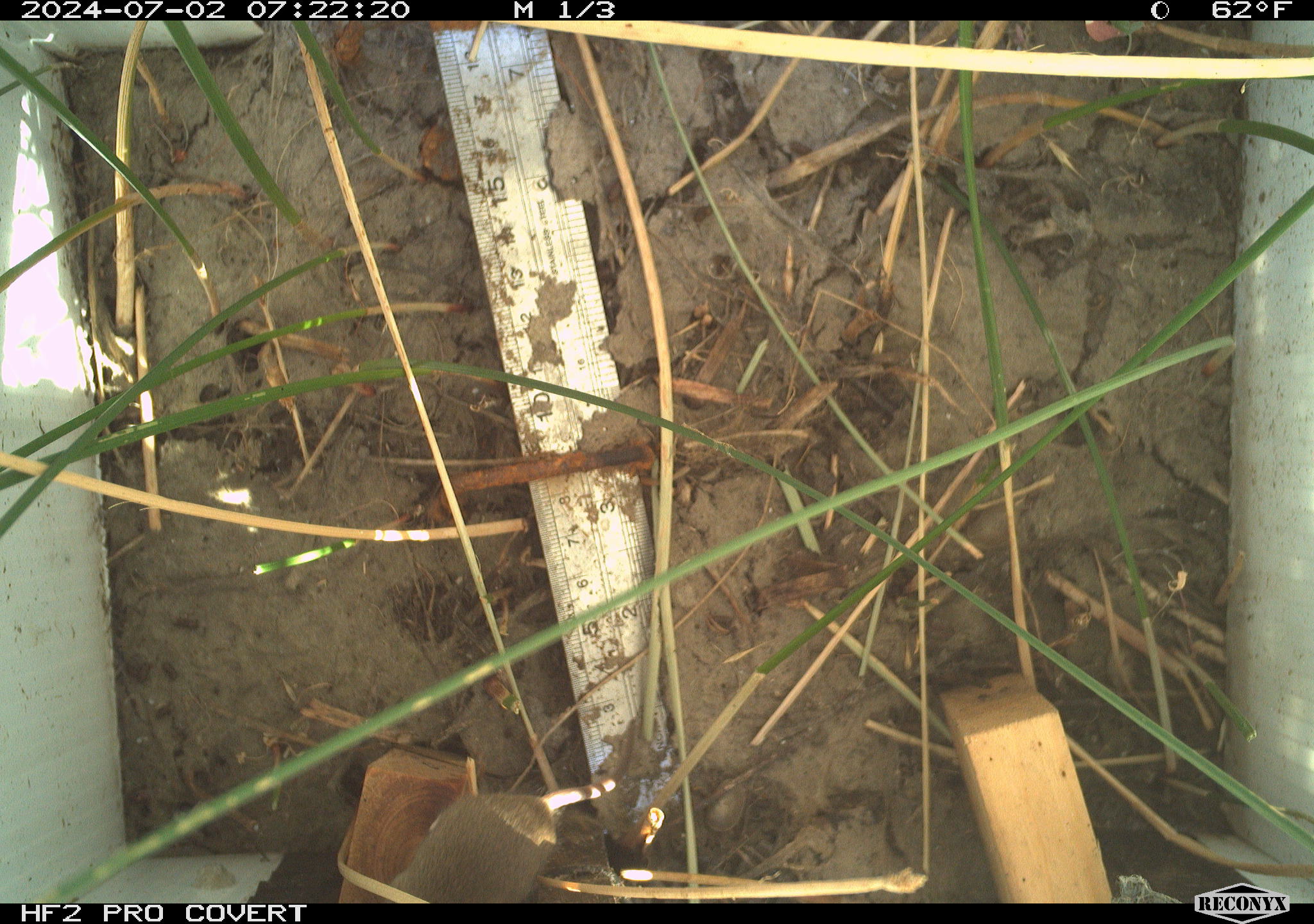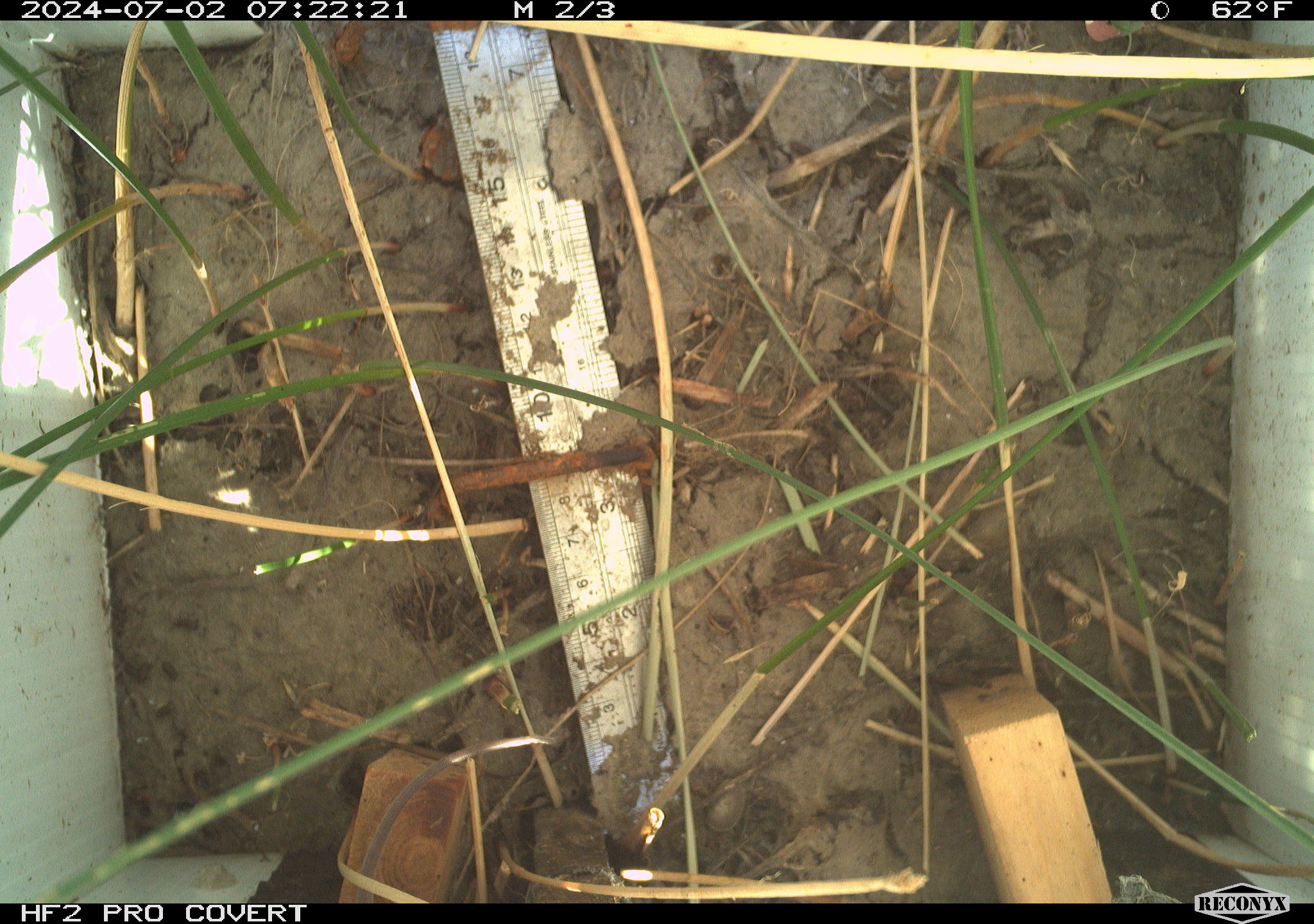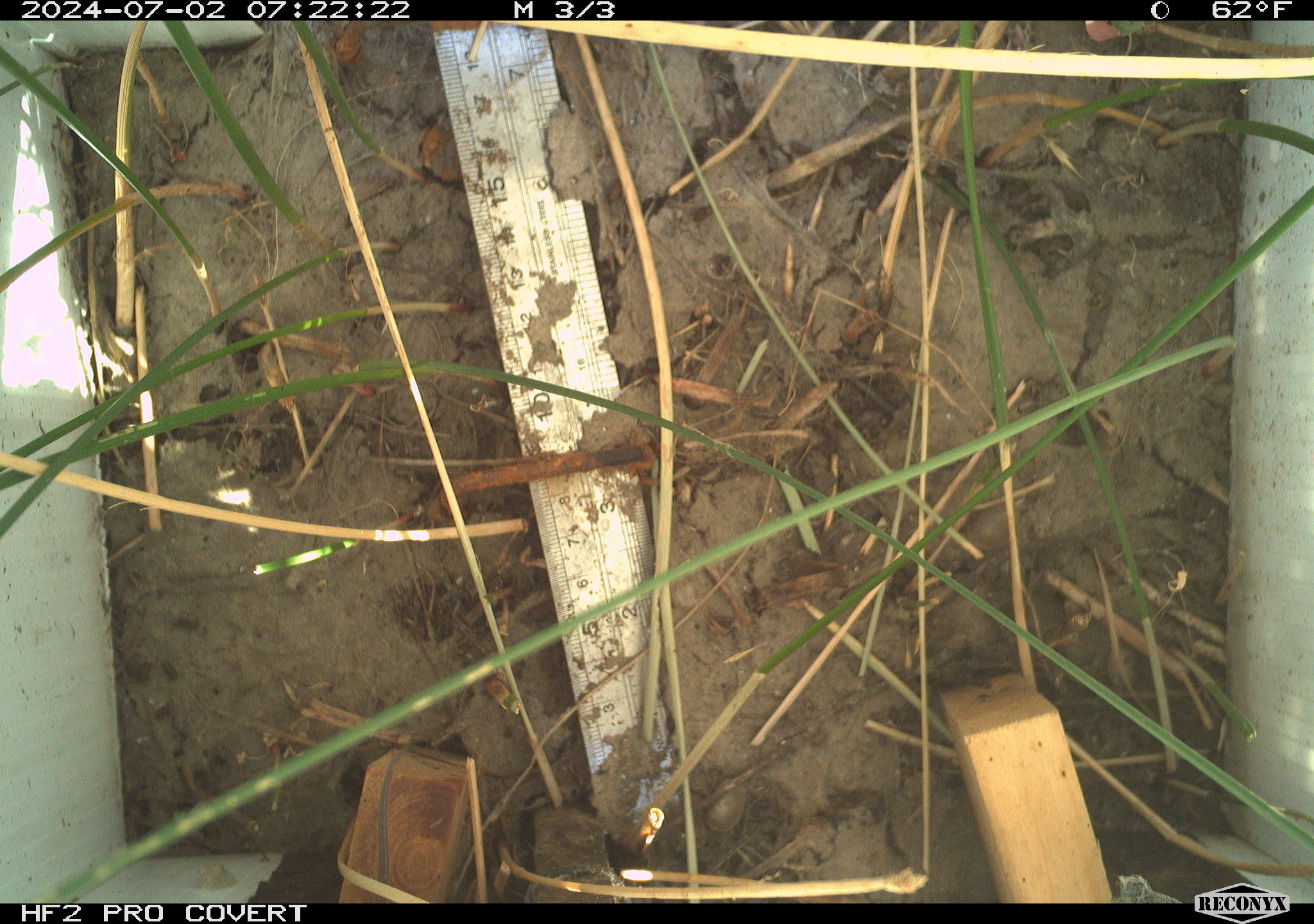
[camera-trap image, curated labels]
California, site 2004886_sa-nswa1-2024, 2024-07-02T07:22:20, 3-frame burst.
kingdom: Animalia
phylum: Chordata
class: Mammalia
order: Rodentia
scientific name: Rodentia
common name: rodent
Rodent (Rodentia).